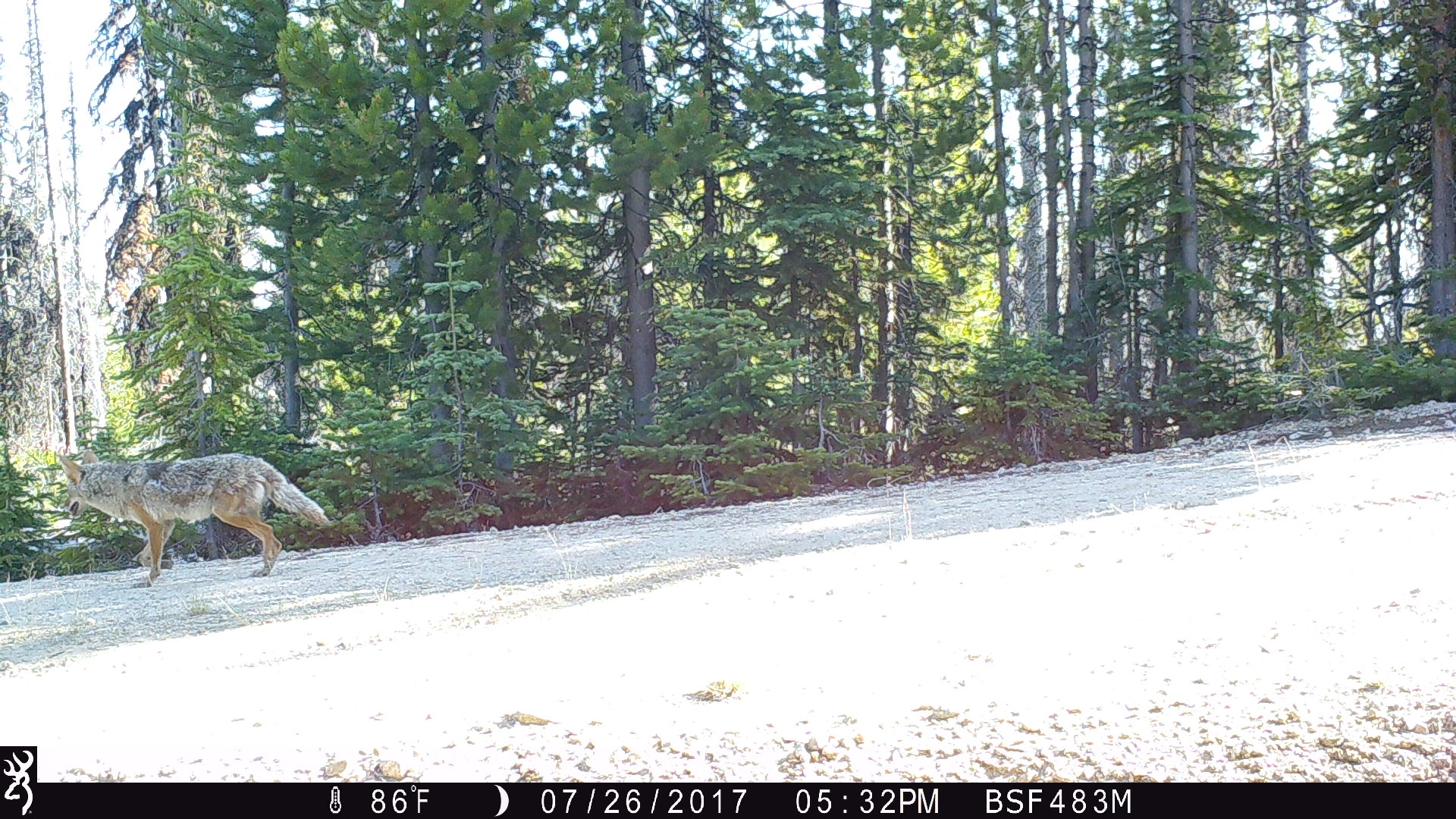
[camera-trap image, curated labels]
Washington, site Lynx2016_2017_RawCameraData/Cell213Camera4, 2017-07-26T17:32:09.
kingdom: Animalia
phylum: Chordata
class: Mammalia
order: Carnivora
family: Canidae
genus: Canis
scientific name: Canis latrans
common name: coyote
Canis latrans (coyote). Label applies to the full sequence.